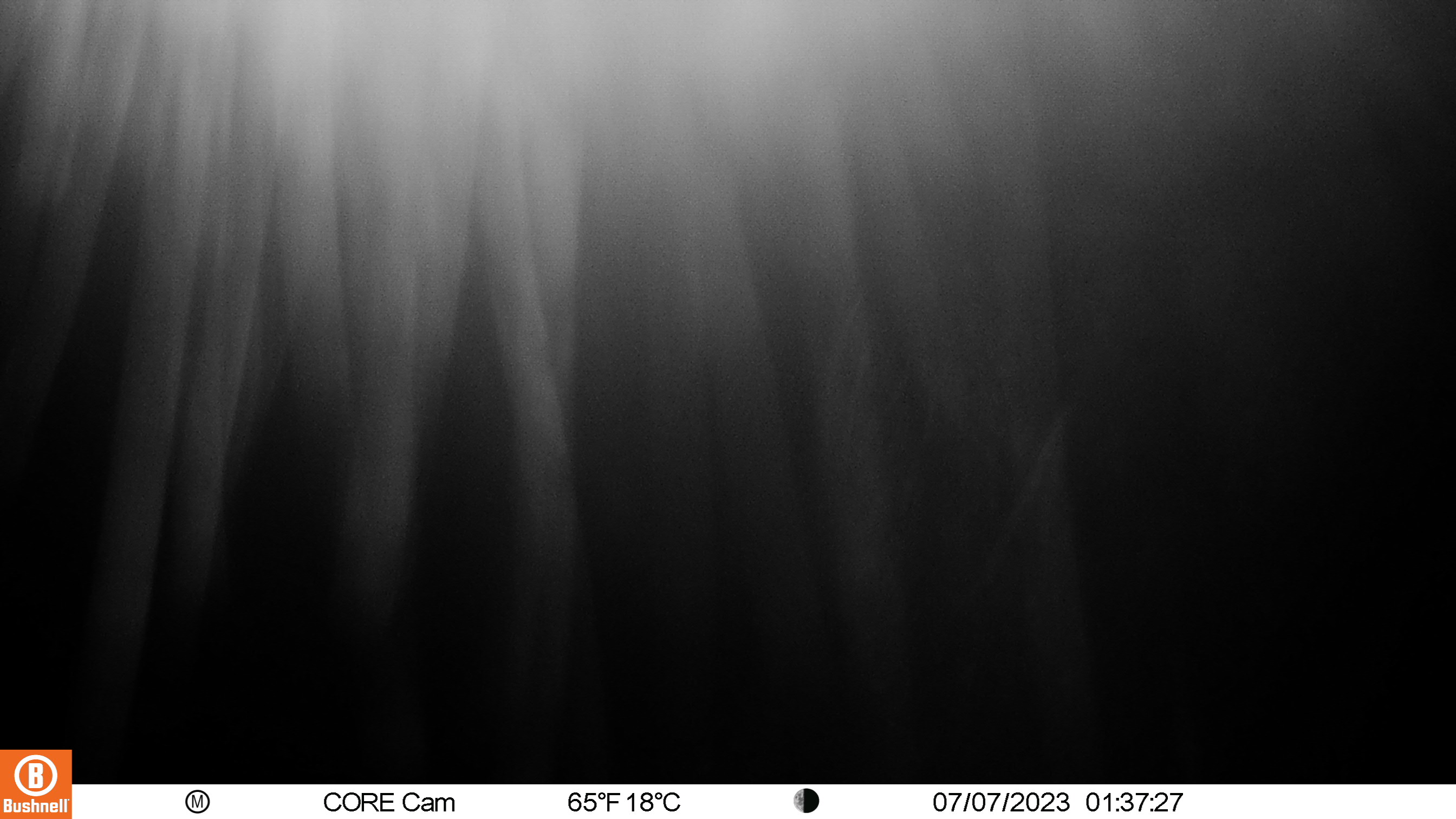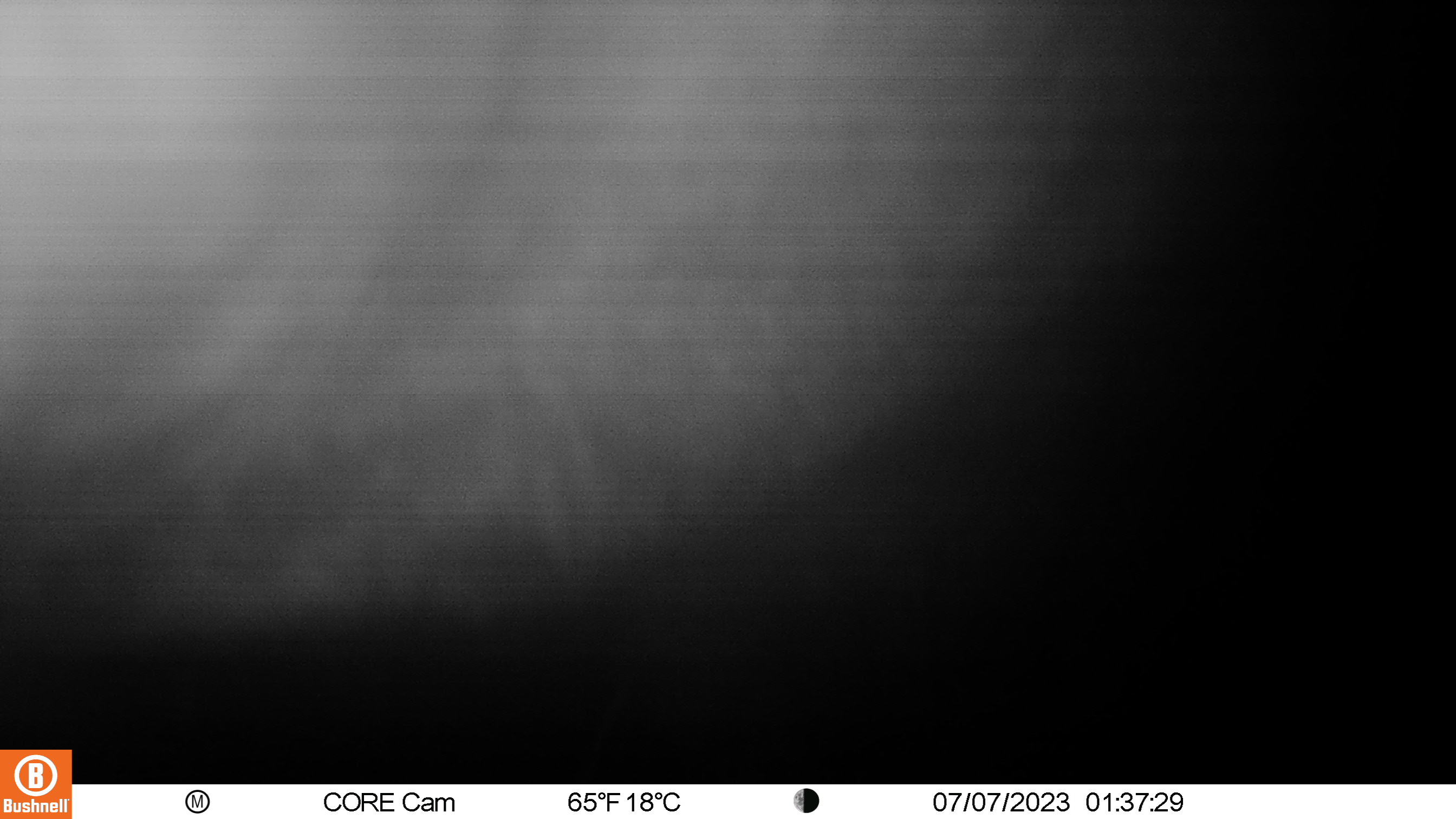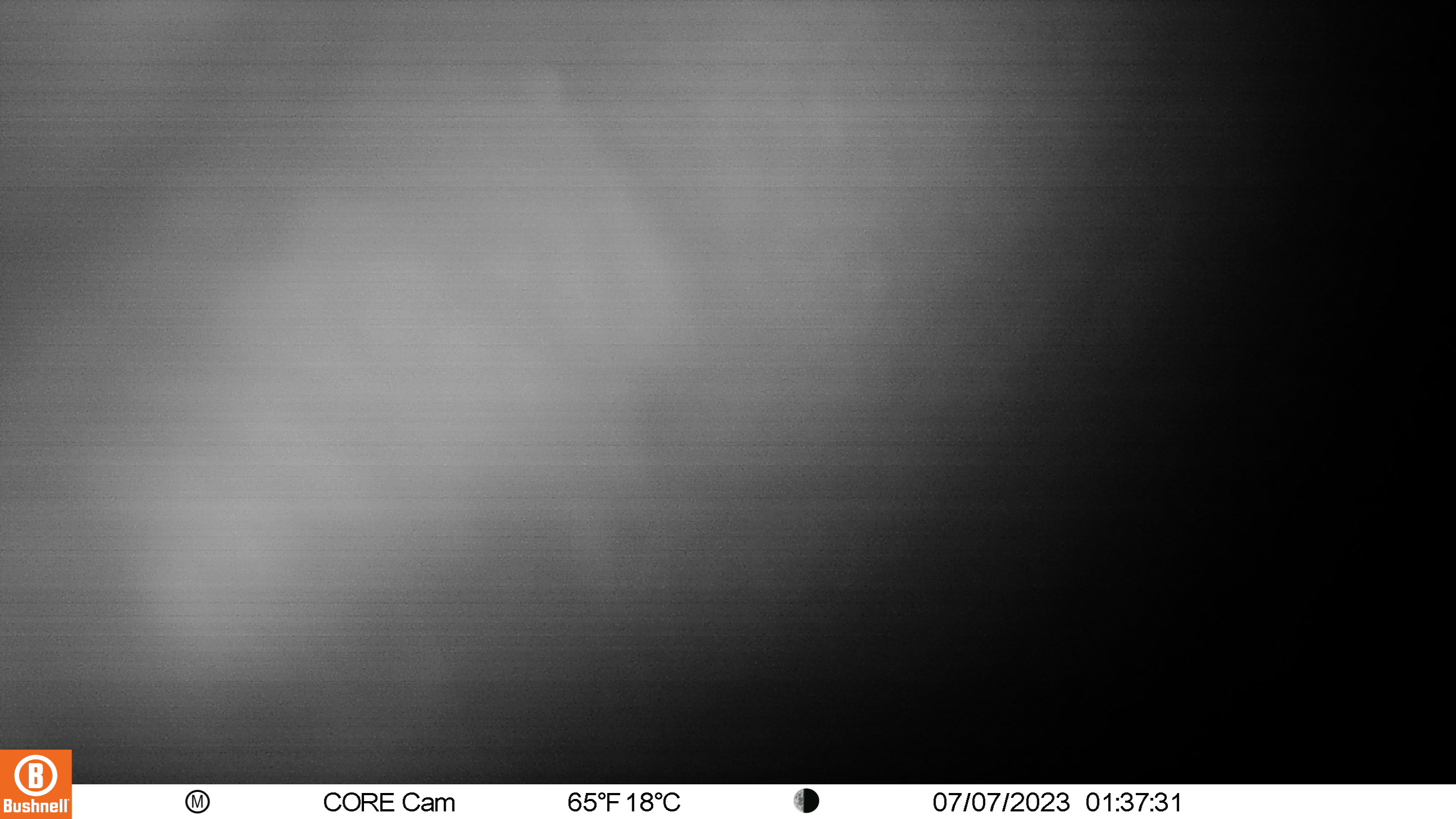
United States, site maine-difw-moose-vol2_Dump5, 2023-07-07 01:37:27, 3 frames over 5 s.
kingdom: Animalia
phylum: Chordata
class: Mammalia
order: Artiodactyla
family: Cervidae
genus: Alces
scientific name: Alces alces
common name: moose